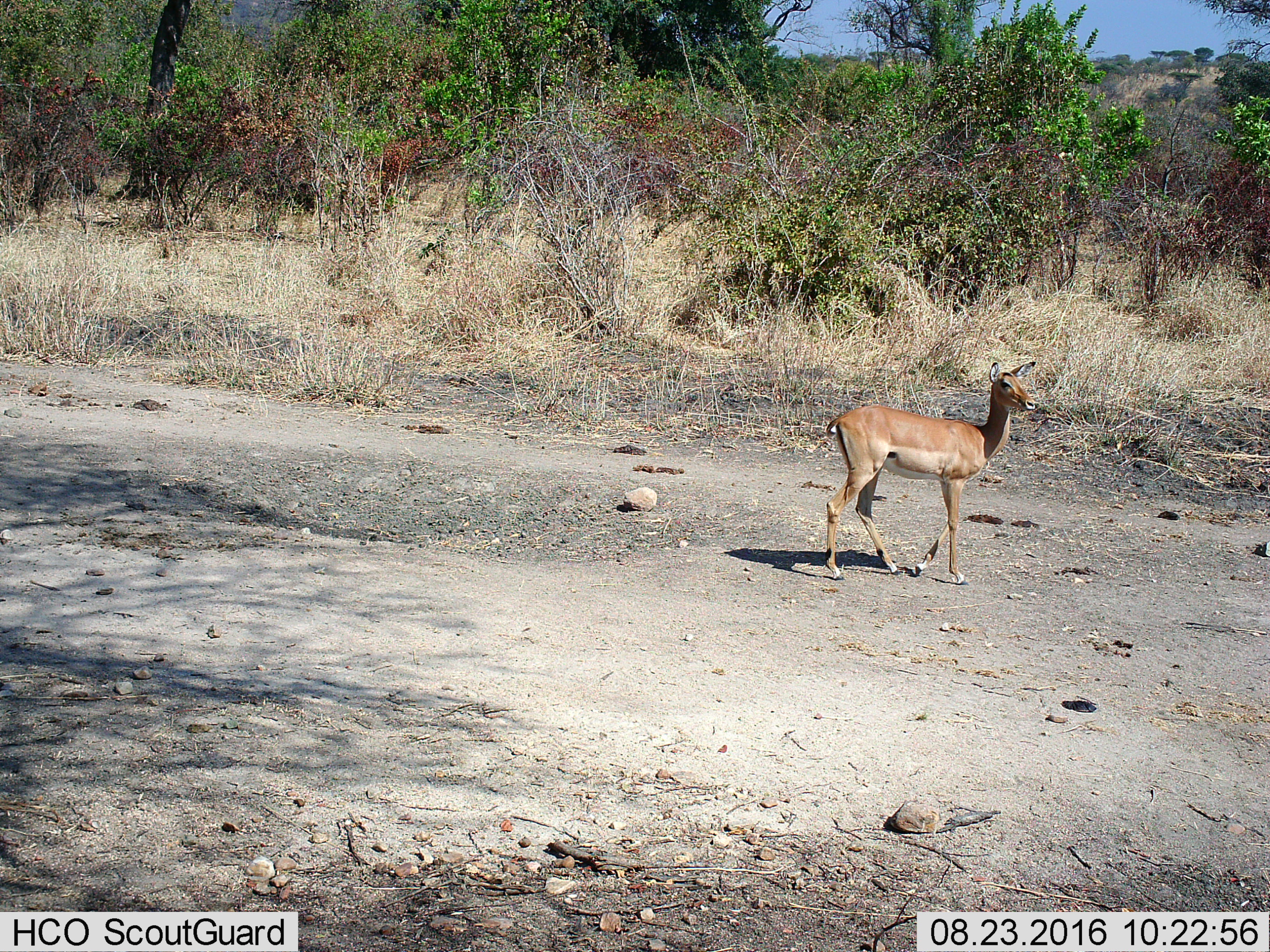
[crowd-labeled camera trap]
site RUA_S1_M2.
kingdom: Animalia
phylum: Chordata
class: Mammalia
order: Artiodactyla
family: Bovidae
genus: Aepyceros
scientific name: Aepyceros melampus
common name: impala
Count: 1.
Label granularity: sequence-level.